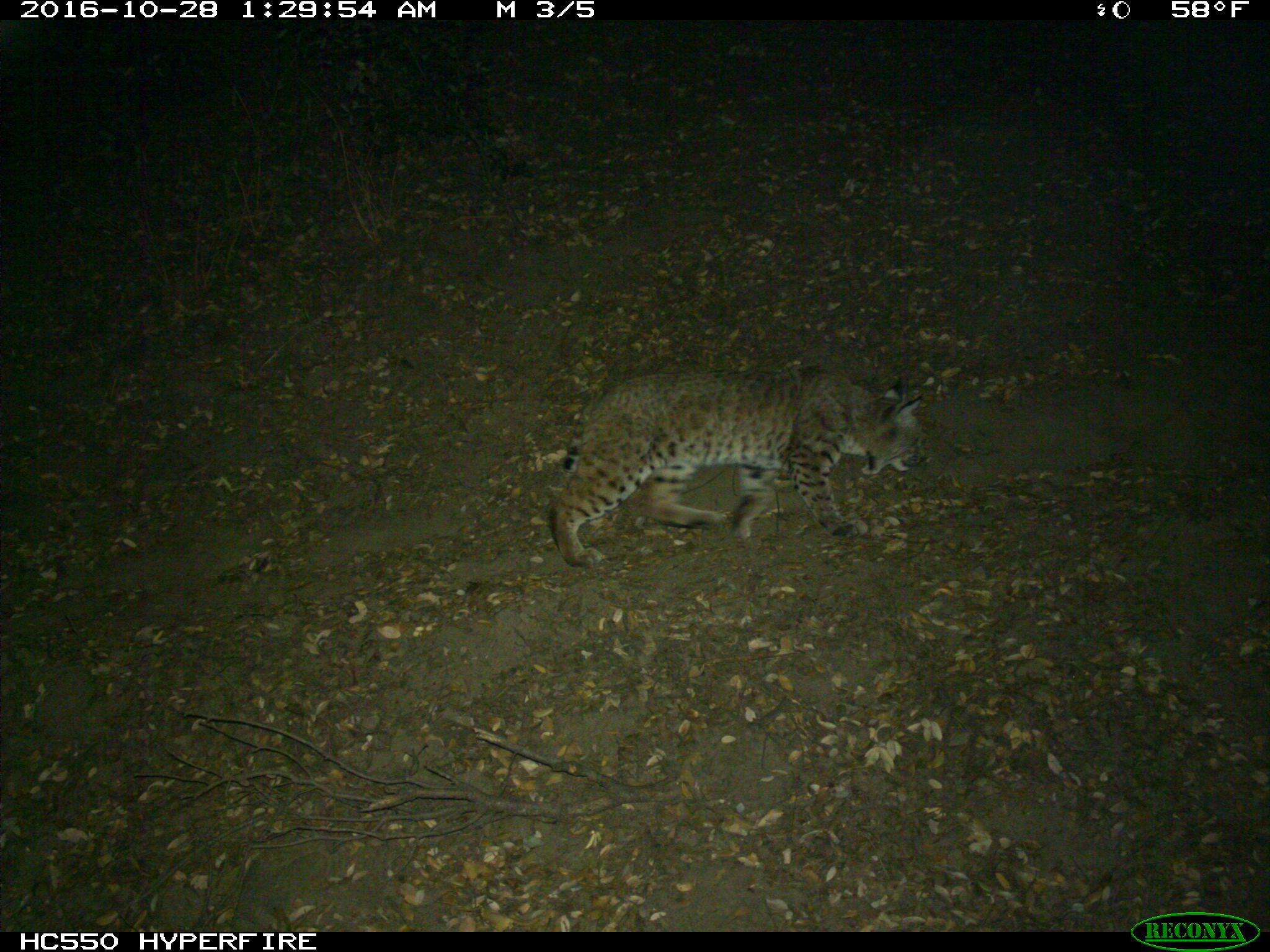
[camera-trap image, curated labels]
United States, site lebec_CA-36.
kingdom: Animalia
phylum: Chordata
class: Mammalia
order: Carnivora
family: Felidae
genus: Lynx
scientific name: Lynx rufus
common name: bobcat